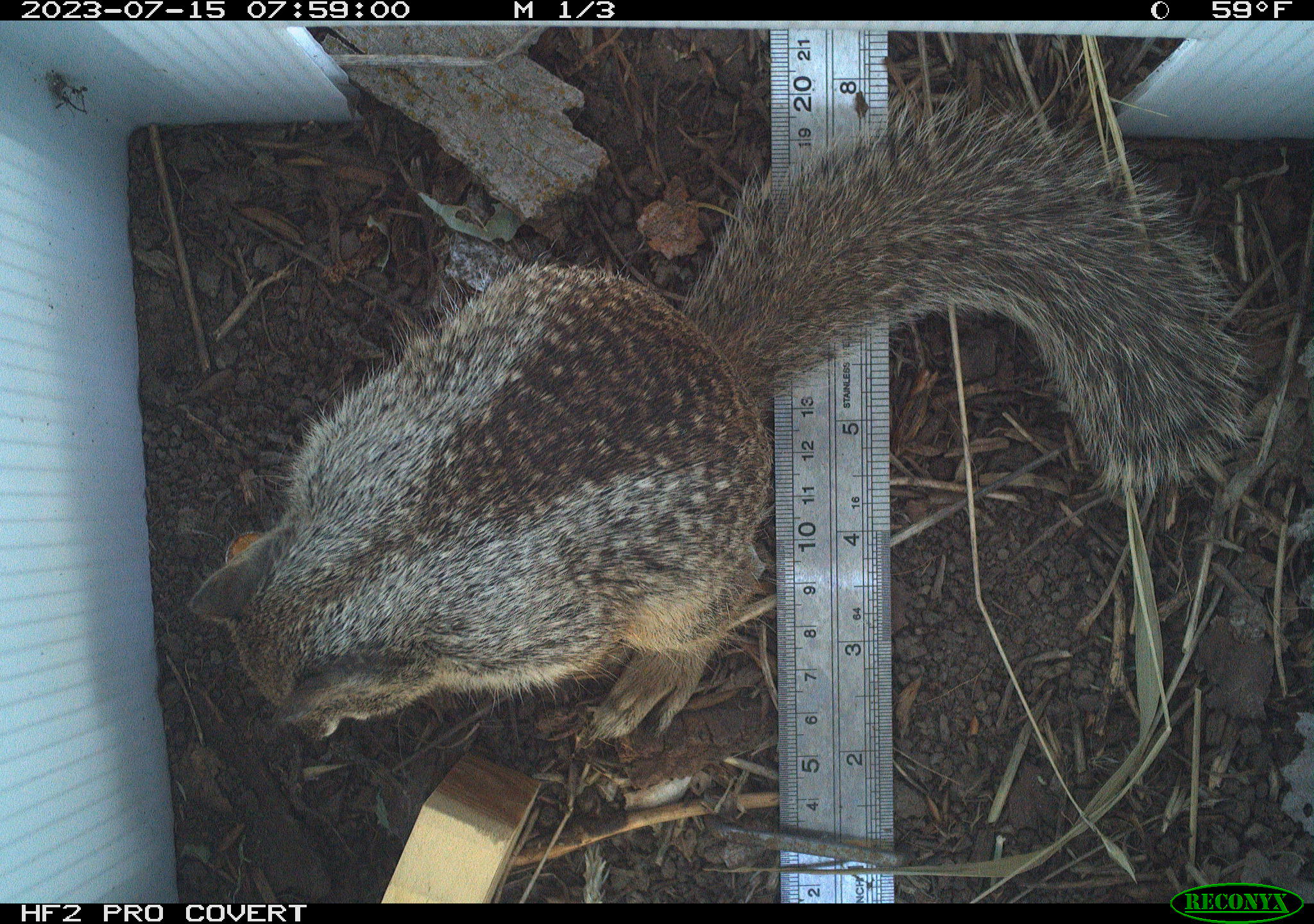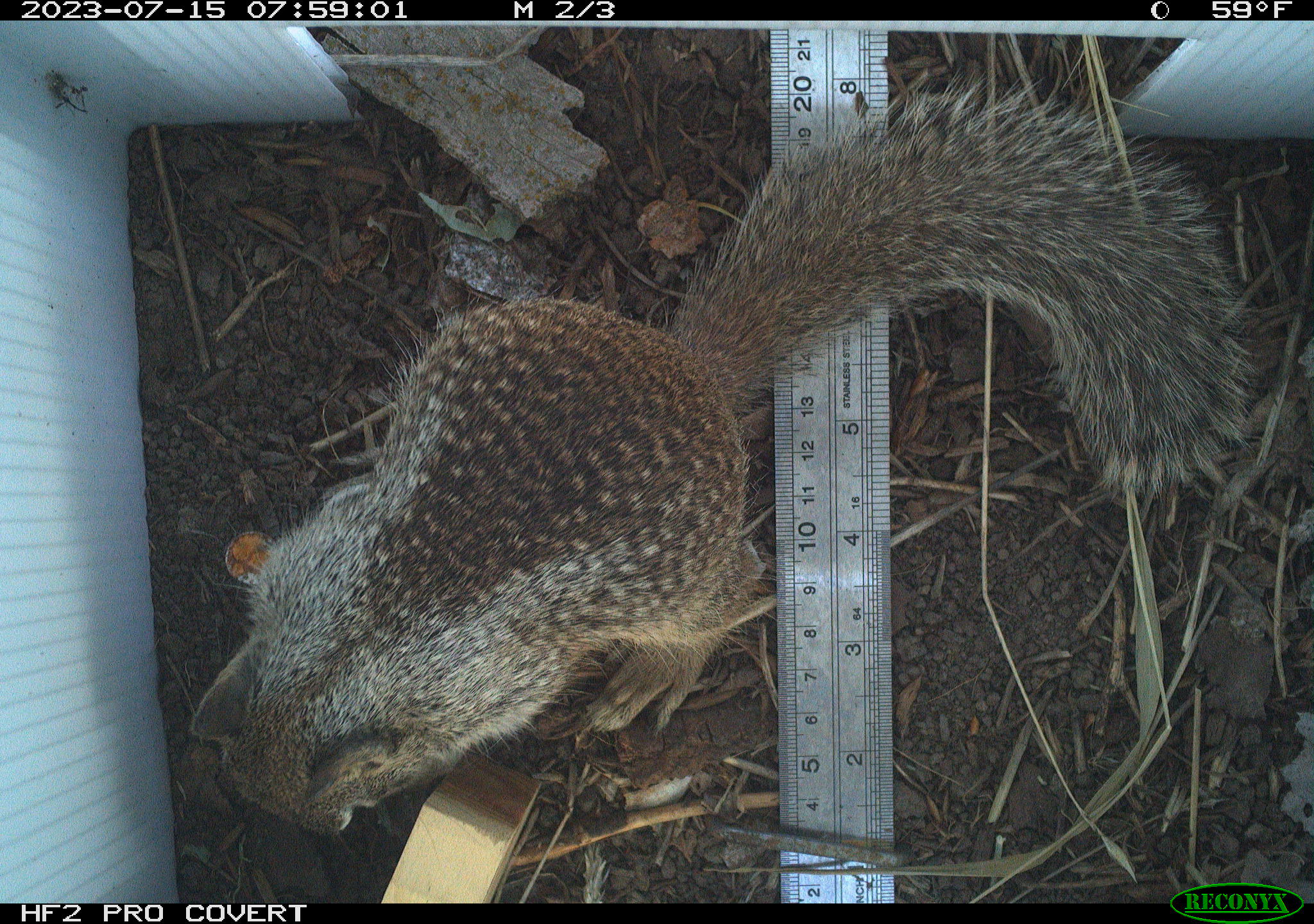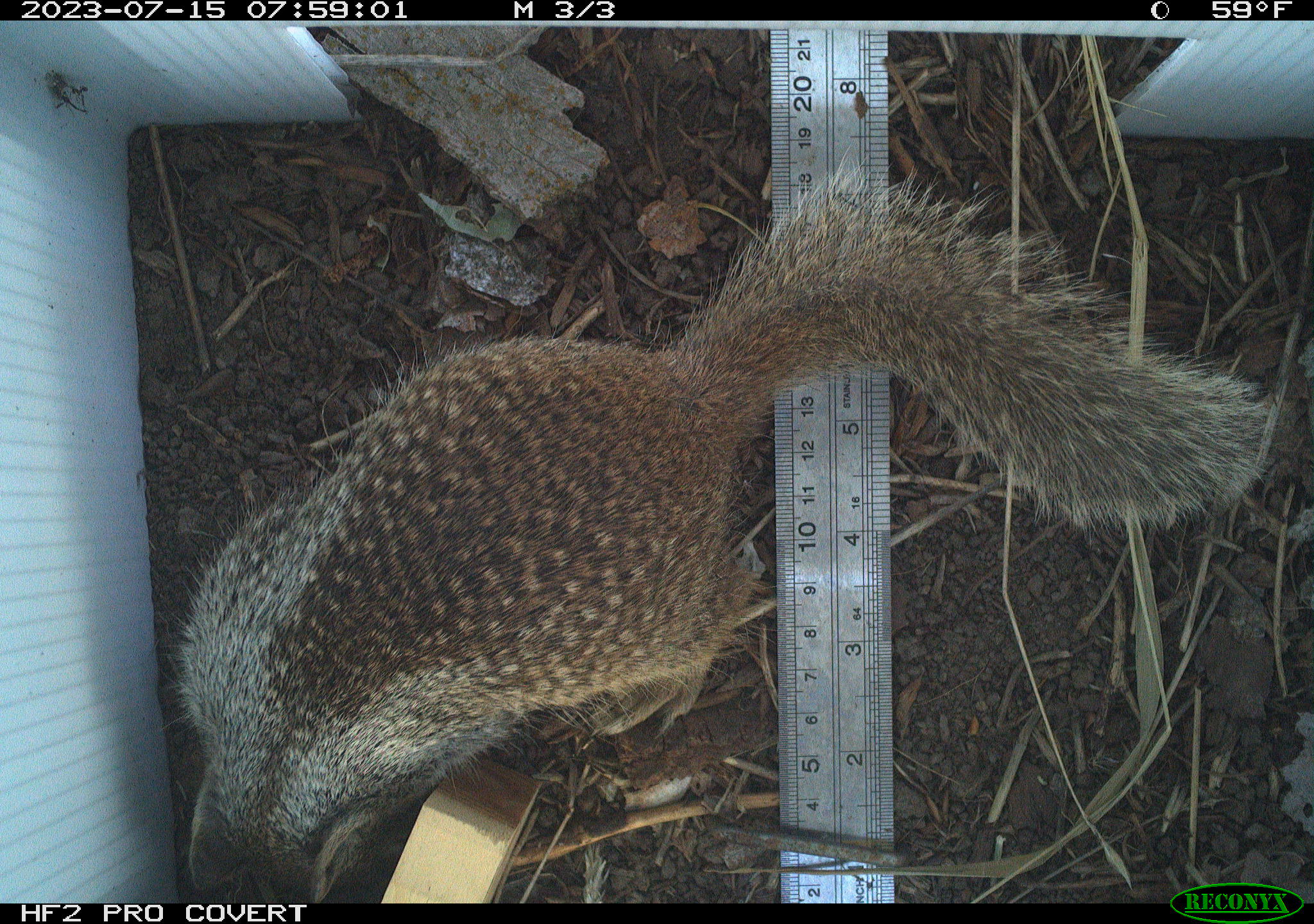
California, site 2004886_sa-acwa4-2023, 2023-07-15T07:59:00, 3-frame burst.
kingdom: Animalia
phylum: Chordata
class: Mammalia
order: Rodentia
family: Sciuridae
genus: Otospermophilus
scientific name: Otospermophilus beecheyi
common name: california ground squirrel